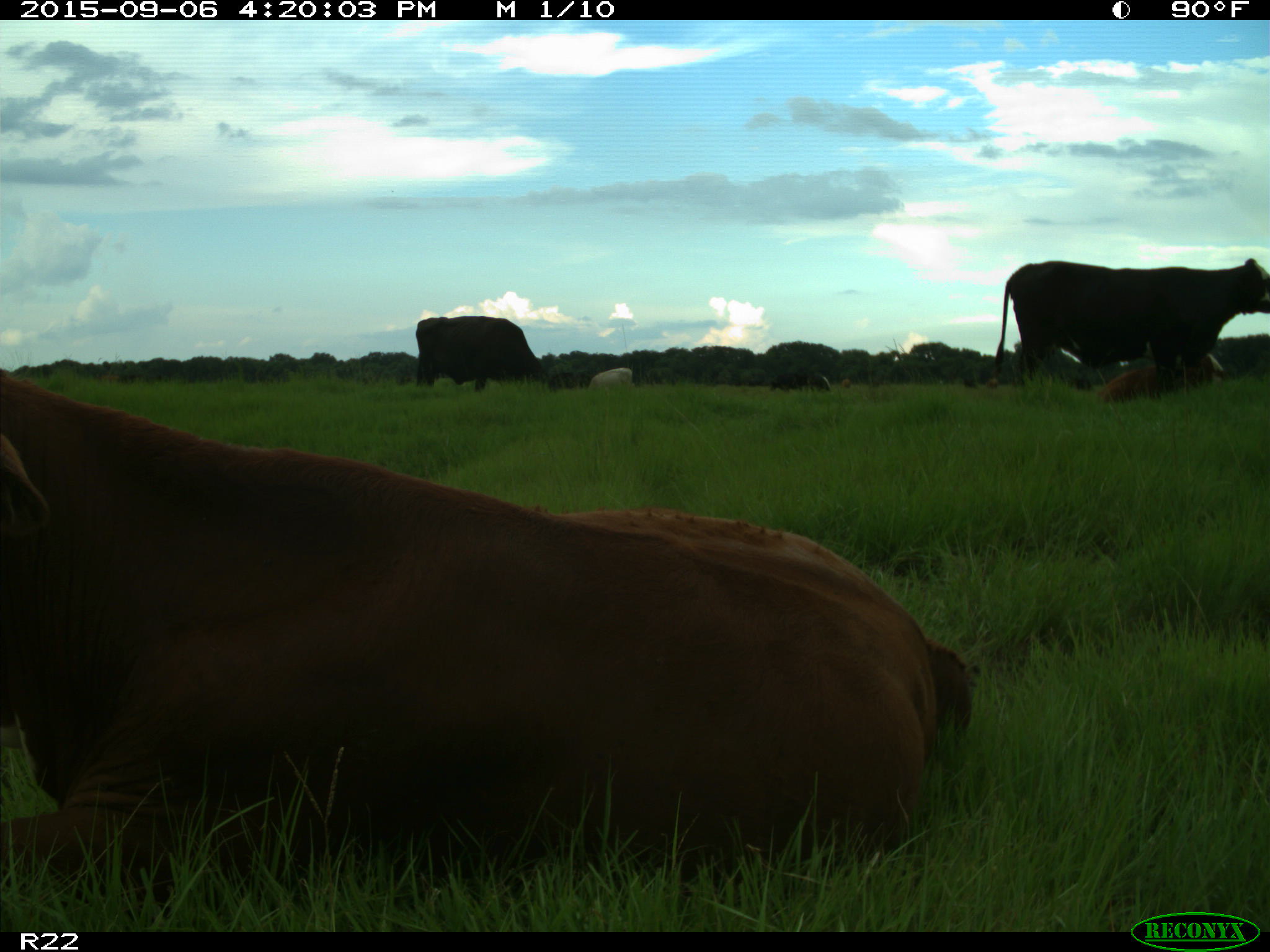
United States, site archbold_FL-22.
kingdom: Animalia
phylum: Chordata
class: Mammalia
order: Artiodactyla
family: Bovidae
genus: Bos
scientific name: Bos taurus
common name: domestic cow